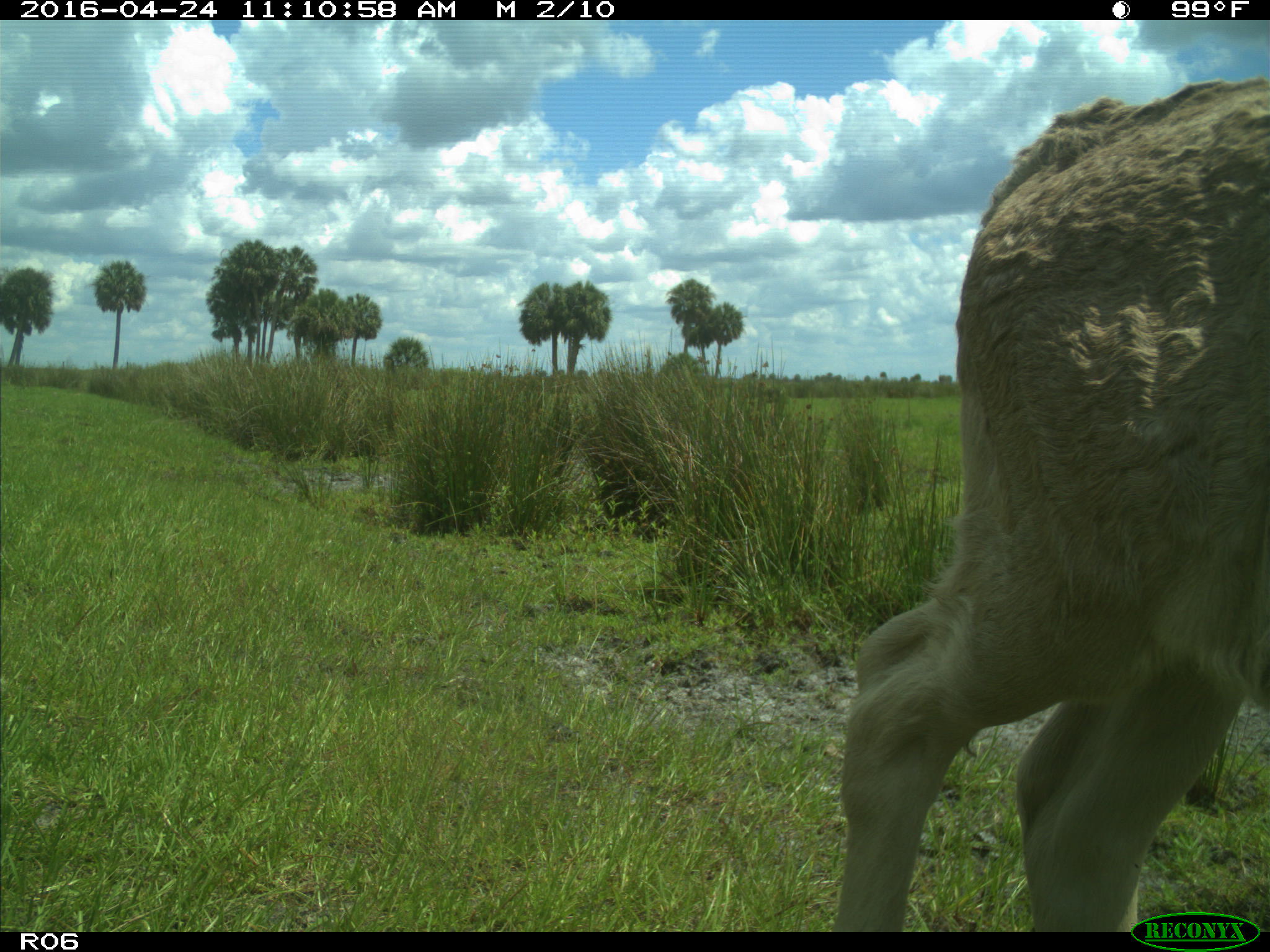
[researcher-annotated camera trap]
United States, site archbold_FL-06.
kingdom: Animalia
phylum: Chordata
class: Mammalia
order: Artiodactyla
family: Bovidae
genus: Bos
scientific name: Bos taurus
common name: domestic cow